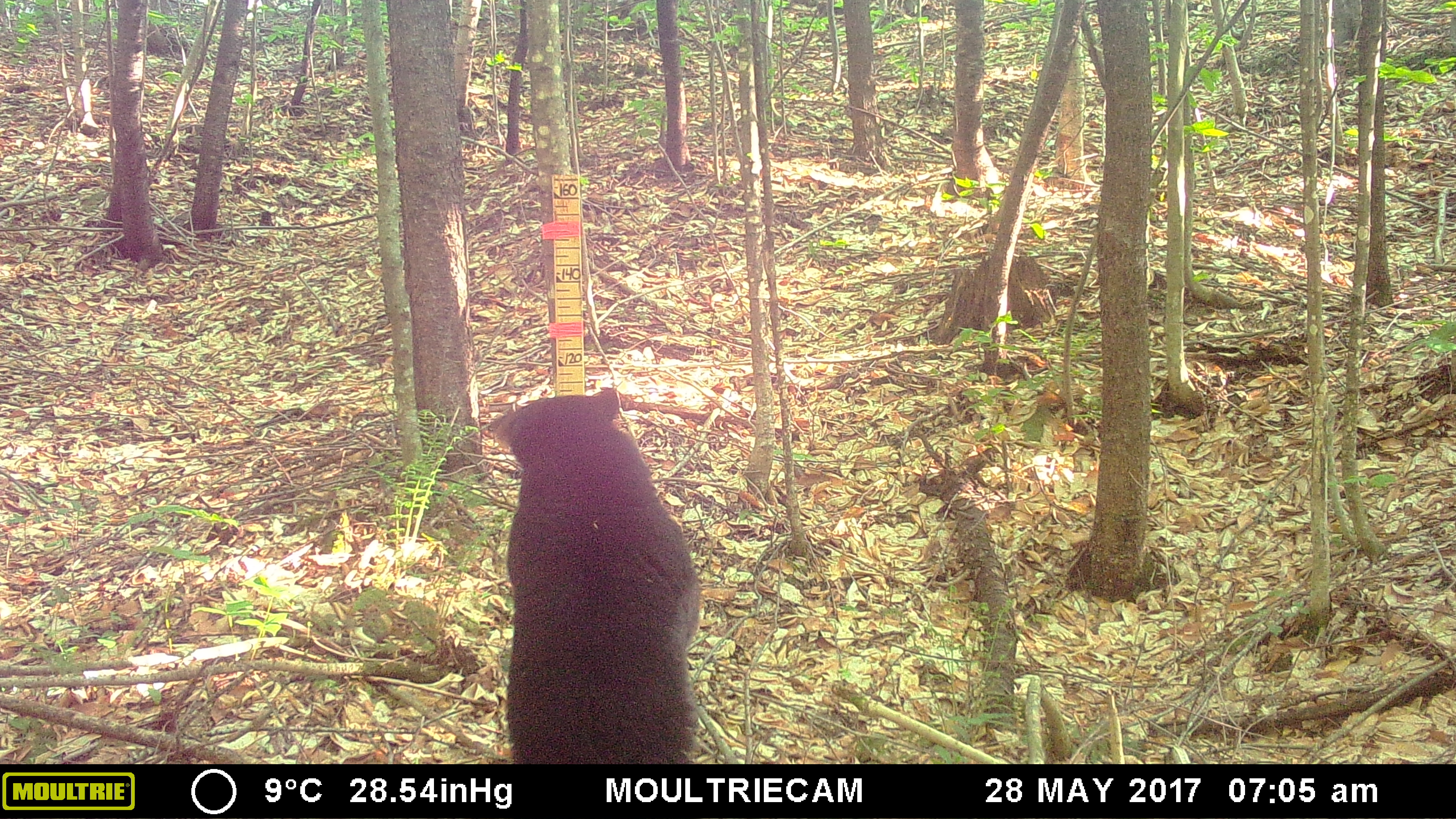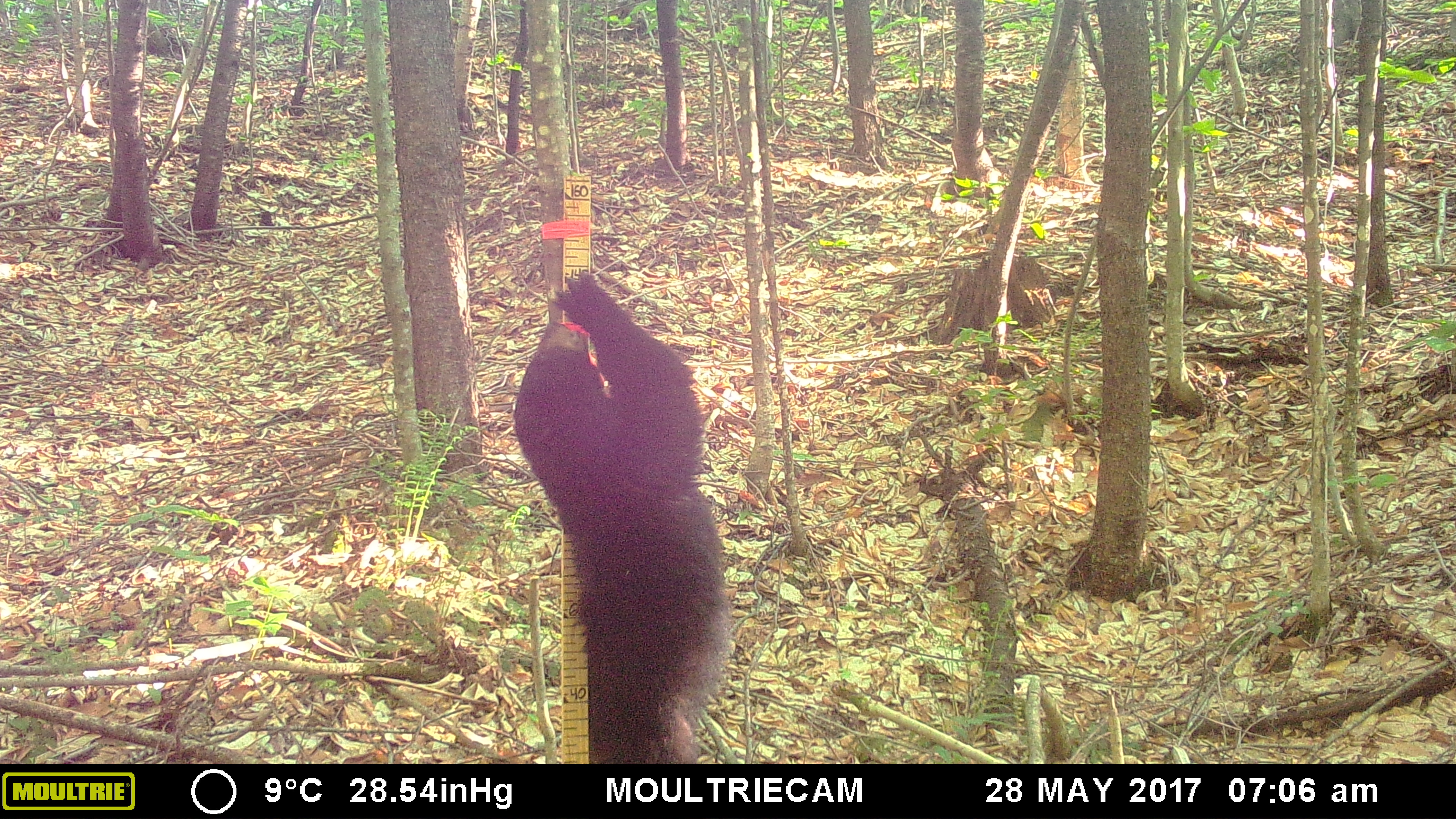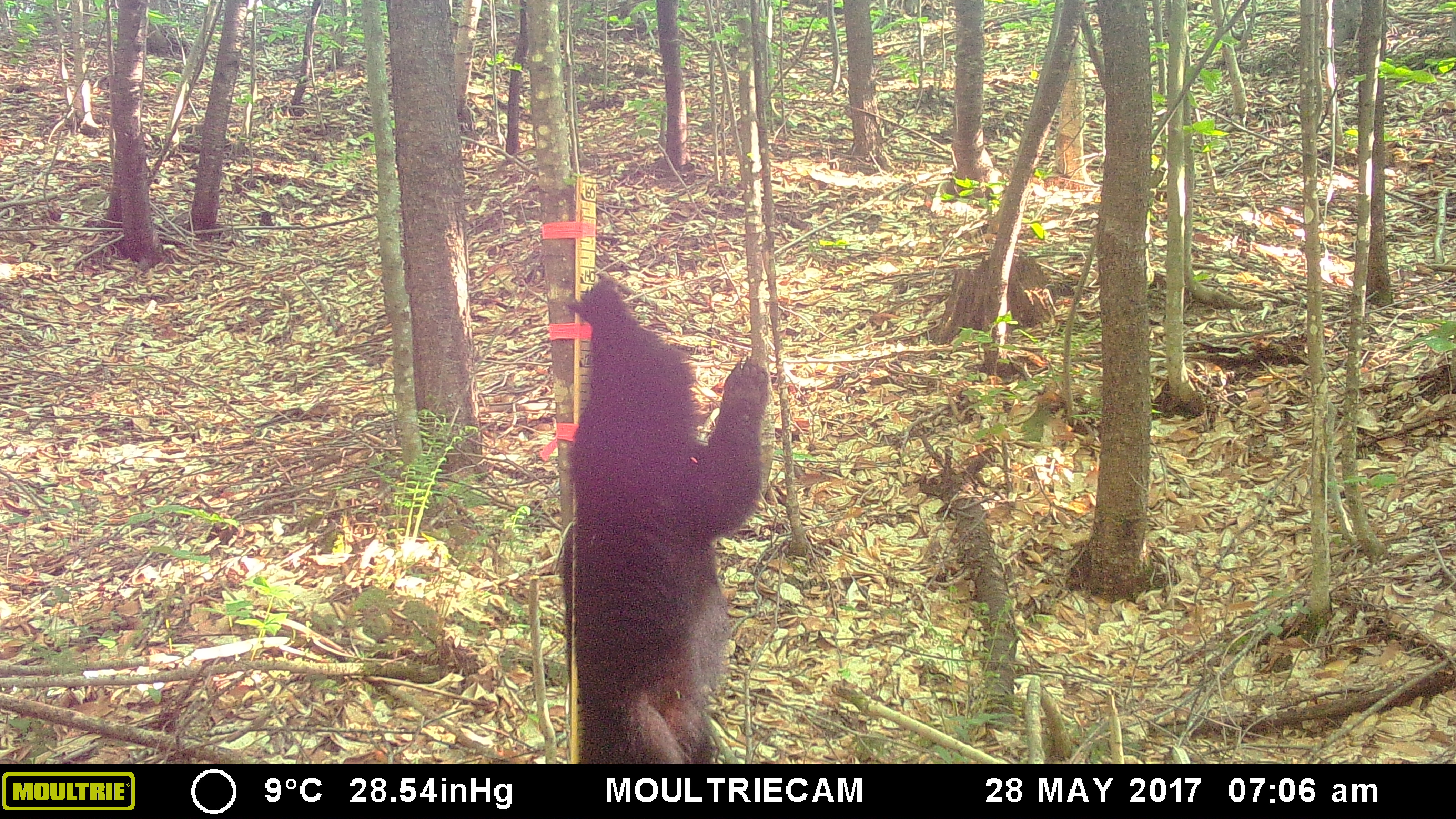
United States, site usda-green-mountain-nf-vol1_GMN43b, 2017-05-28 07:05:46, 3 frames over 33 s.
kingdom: Animalia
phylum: Chordata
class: Mammalia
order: Carnivora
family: Ursidae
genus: Ursus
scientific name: Ursus americanus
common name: black bear